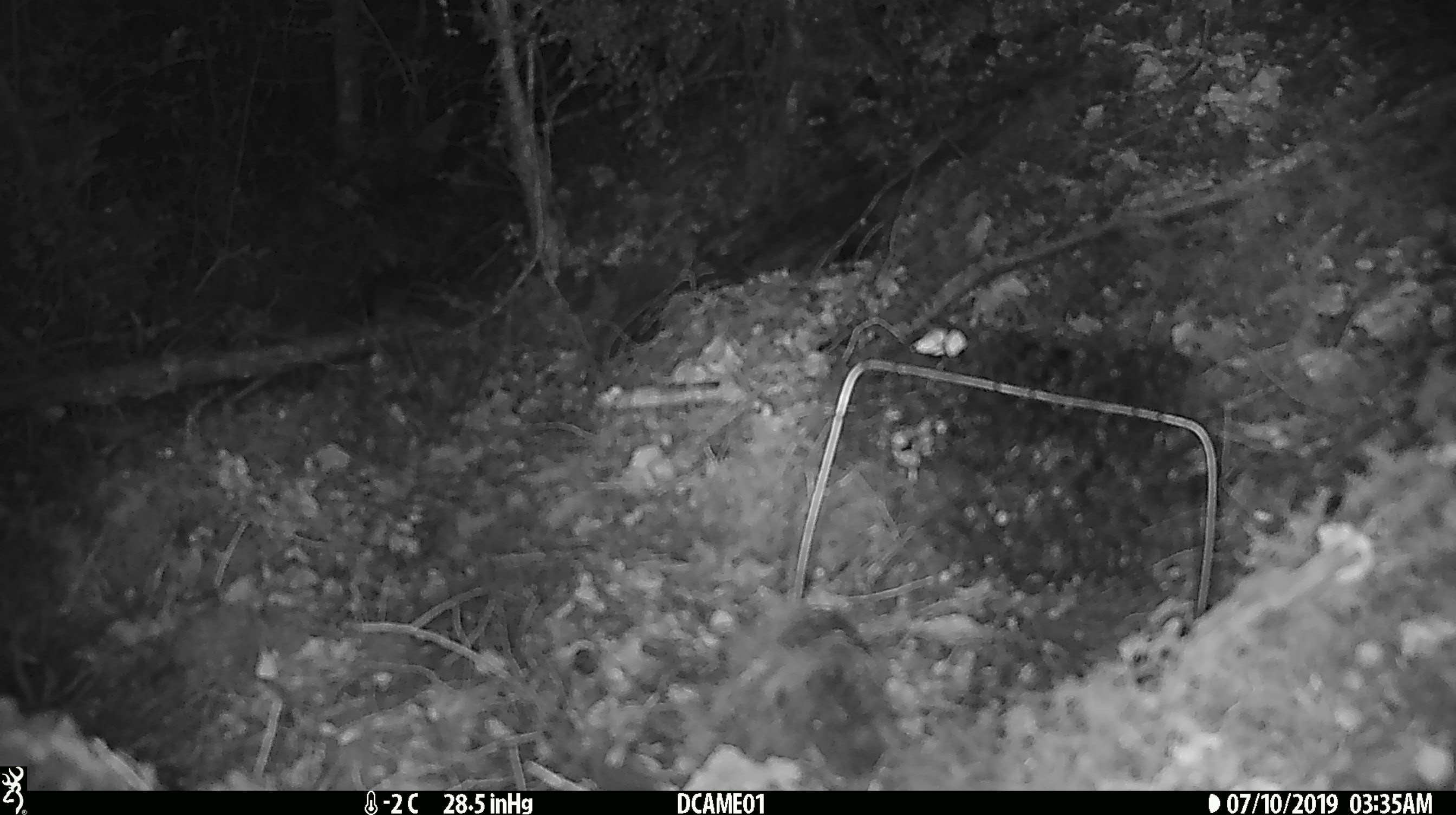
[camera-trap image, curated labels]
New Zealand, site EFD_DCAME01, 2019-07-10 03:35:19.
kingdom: Animalia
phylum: Chordata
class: Mammalia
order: Rodentia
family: Muridae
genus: Mus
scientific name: Mus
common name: mouse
Mouse (Mus).